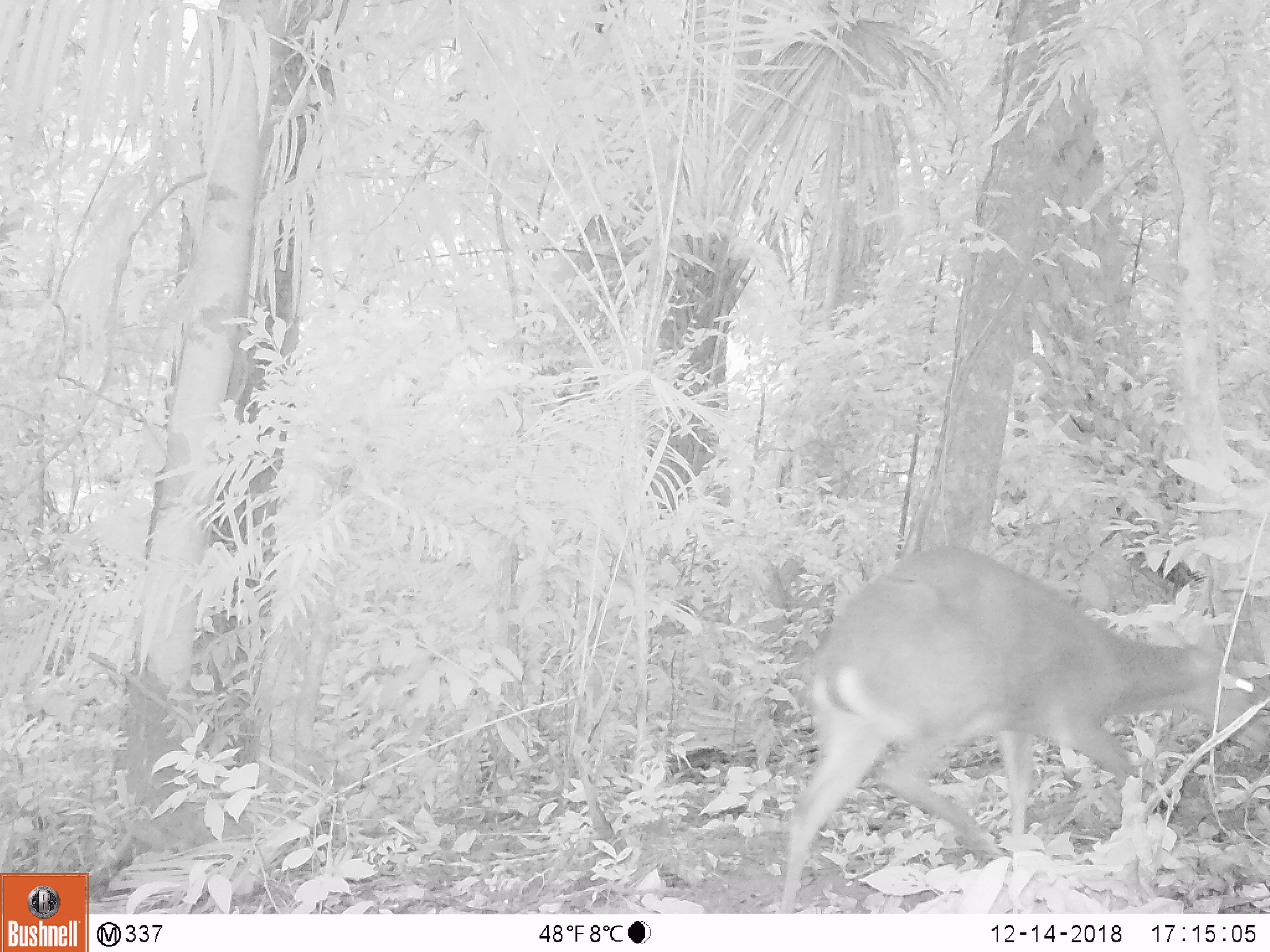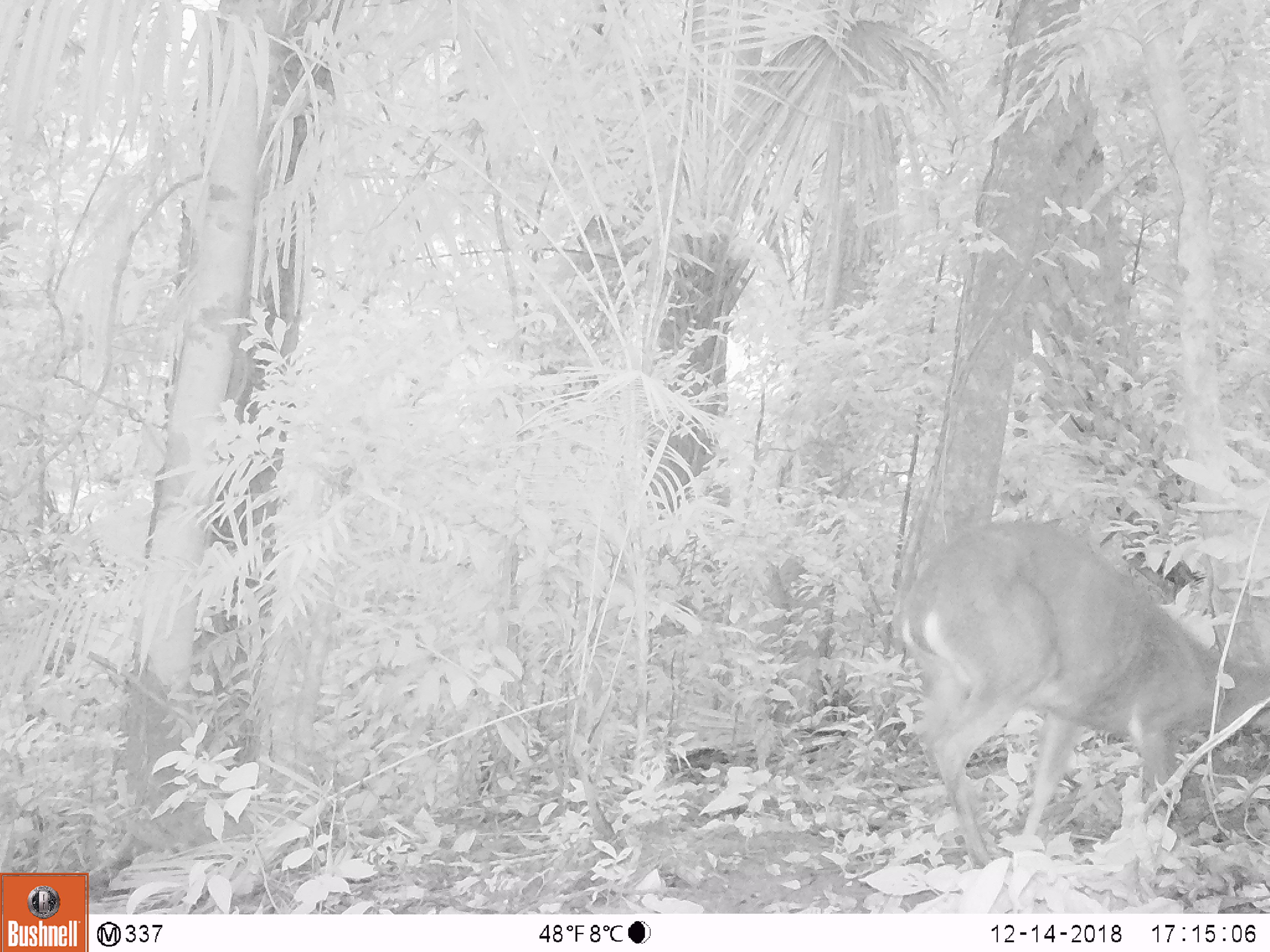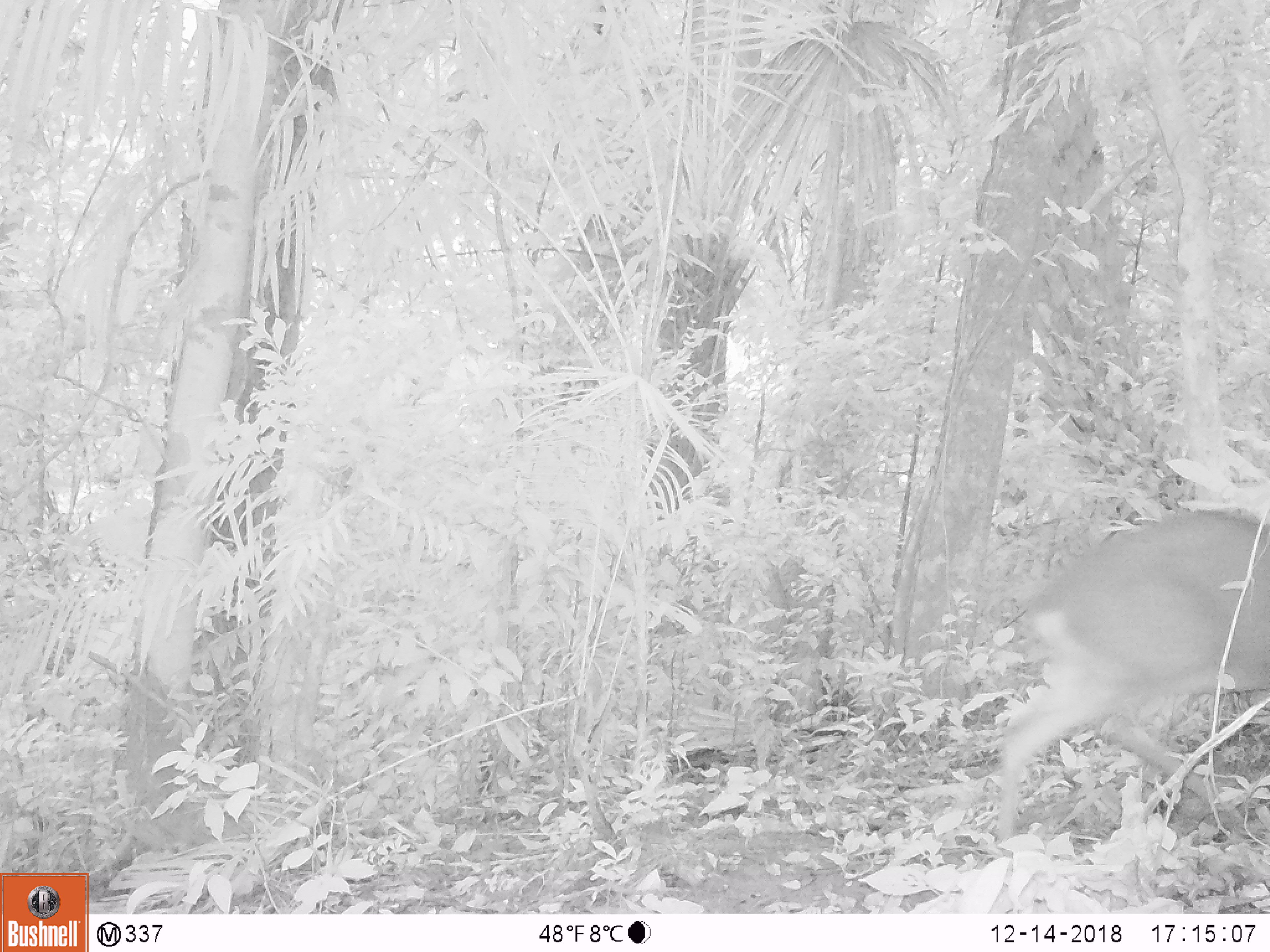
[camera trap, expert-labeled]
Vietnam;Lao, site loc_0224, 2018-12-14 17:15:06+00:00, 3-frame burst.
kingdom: Animalia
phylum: Chordata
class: Mammalia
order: Artiodactyla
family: Cervidae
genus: Muntiacus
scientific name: Muntiacus vuquangensis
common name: large-antlered muntjac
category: large antlered muntjac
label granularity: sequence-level